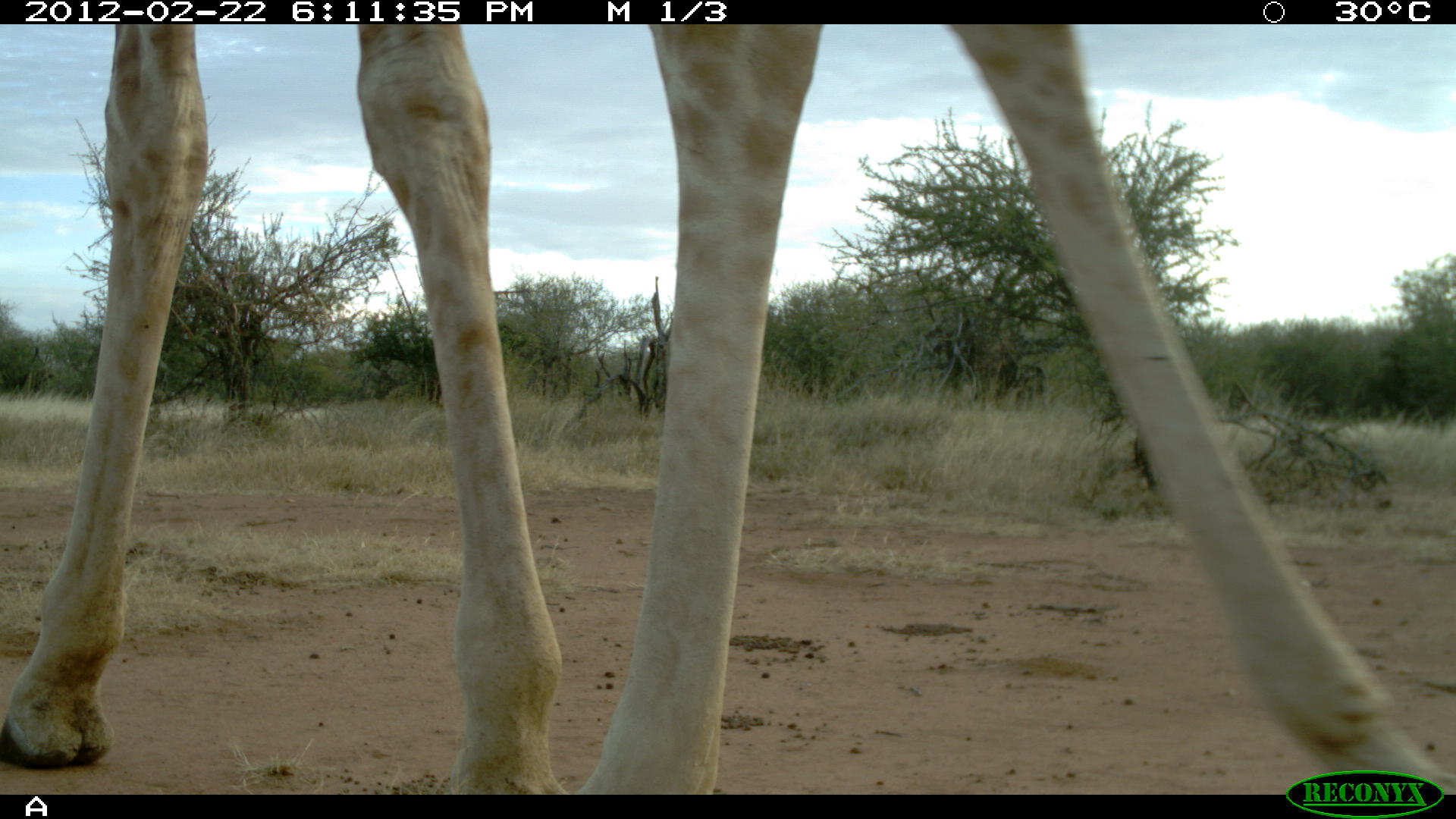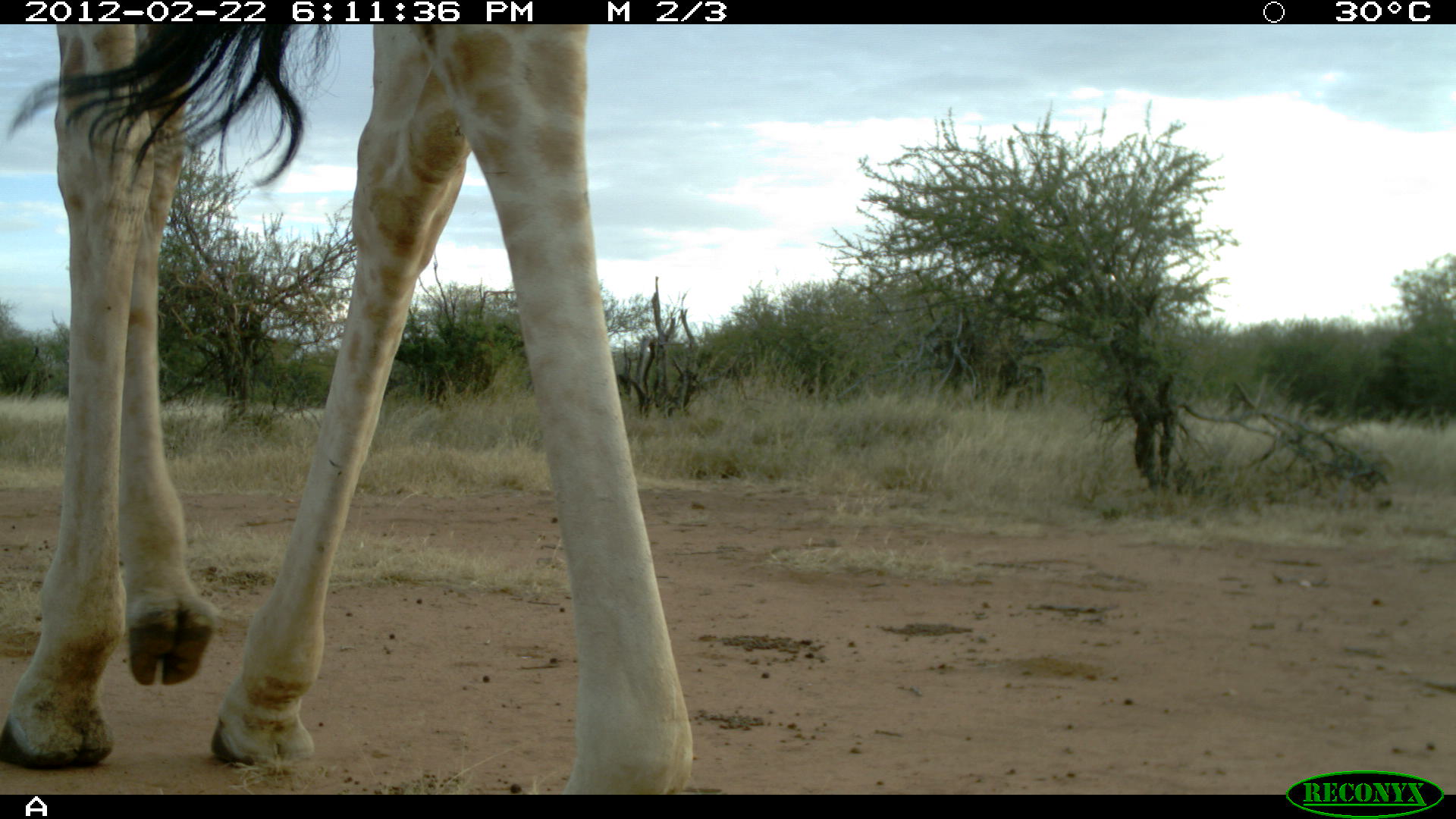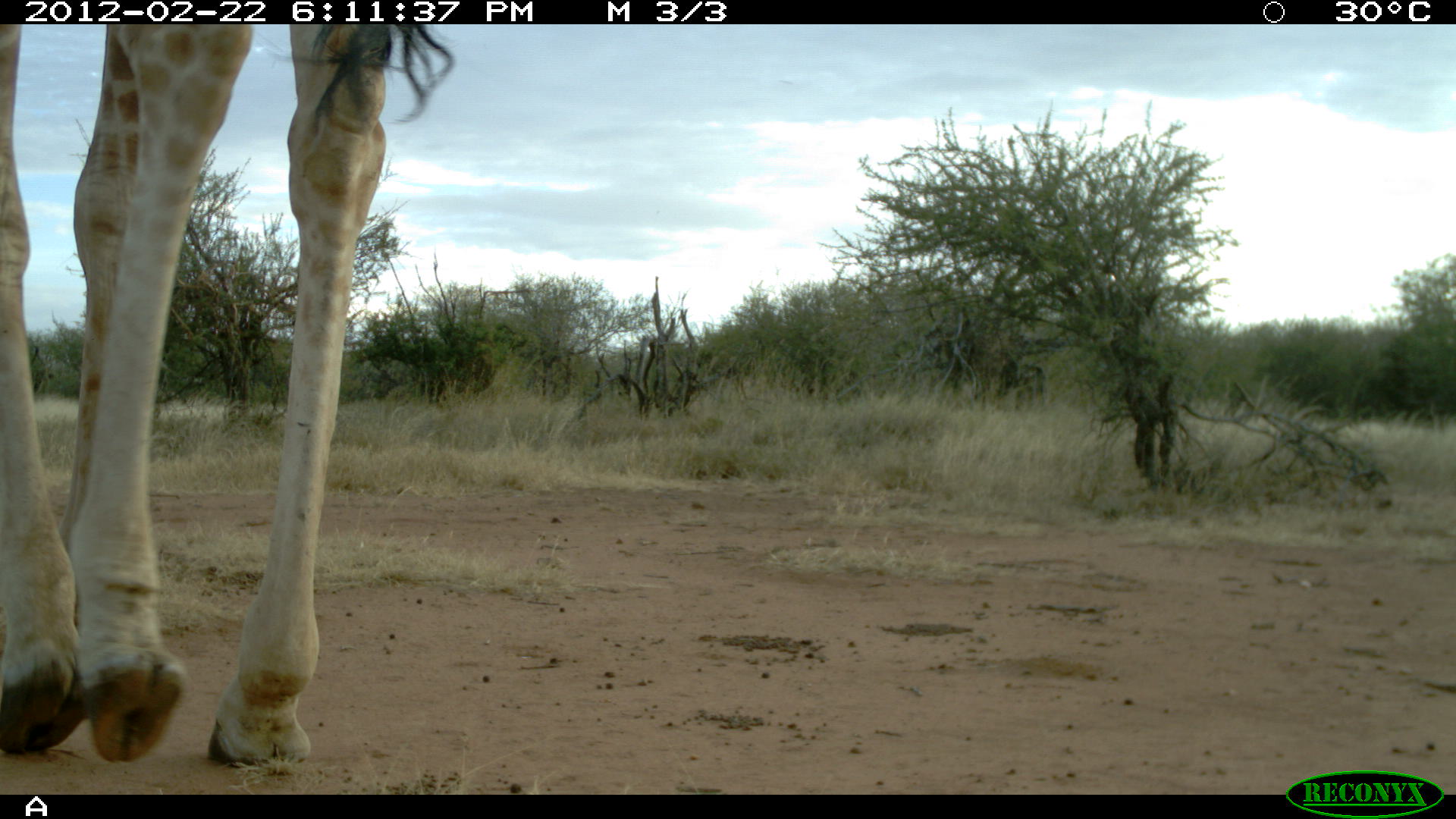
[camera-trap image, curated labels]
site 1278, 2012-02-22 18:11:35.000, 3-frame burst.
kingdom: Animalia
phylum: Chordata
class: Mammalia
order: Artiodactyla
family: Giraffidae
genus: Giraffa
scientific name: Giraffa camelopardalis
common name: giraffe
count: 1